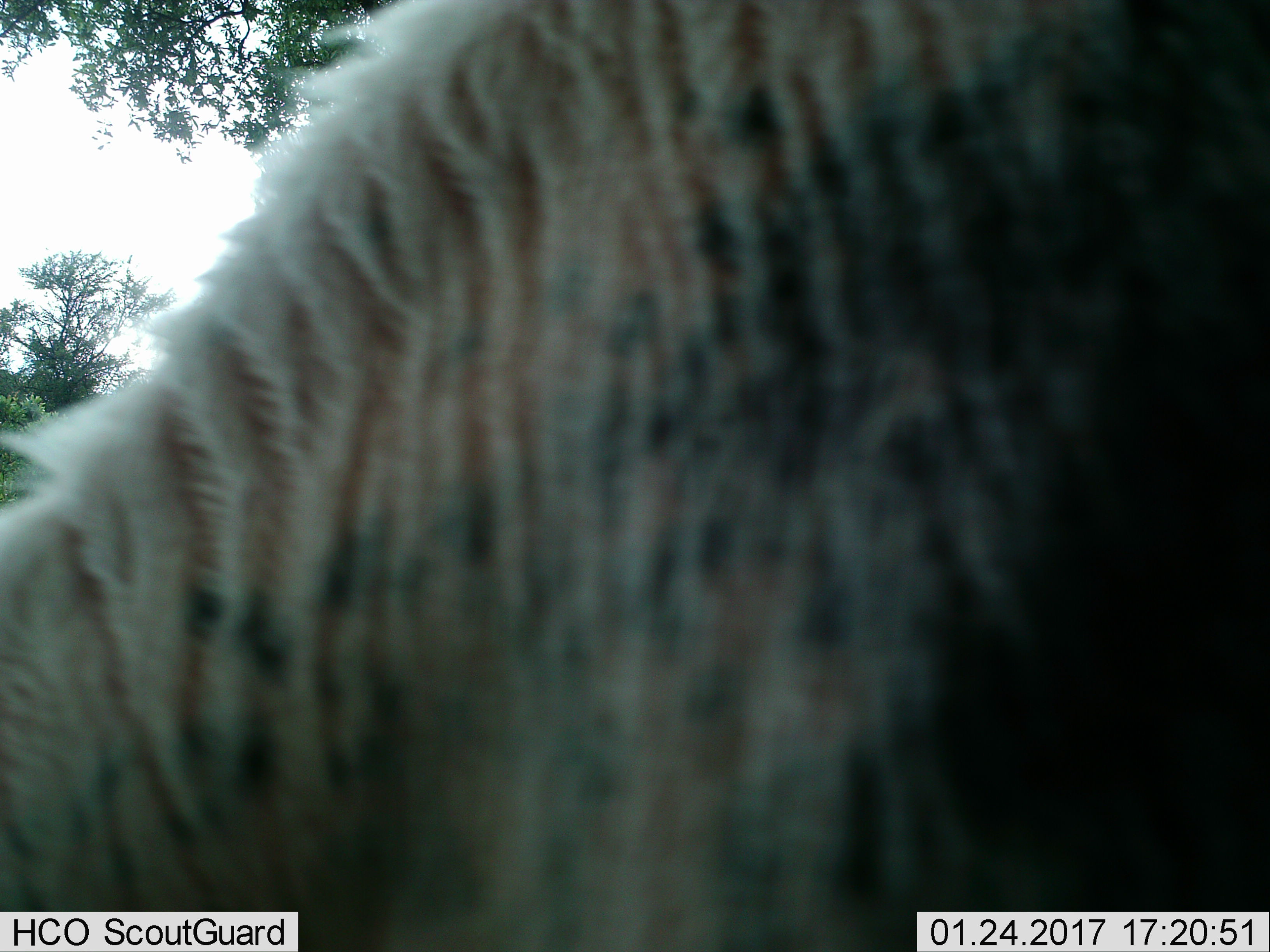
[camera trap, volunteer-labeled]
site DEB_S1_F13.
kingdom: Animalia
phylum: Chordata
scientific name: Vertebrata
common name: domestic animal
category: domesticanimal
Domesticanimal (domestic animal) (Vertebrata), count 1. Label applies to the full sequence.